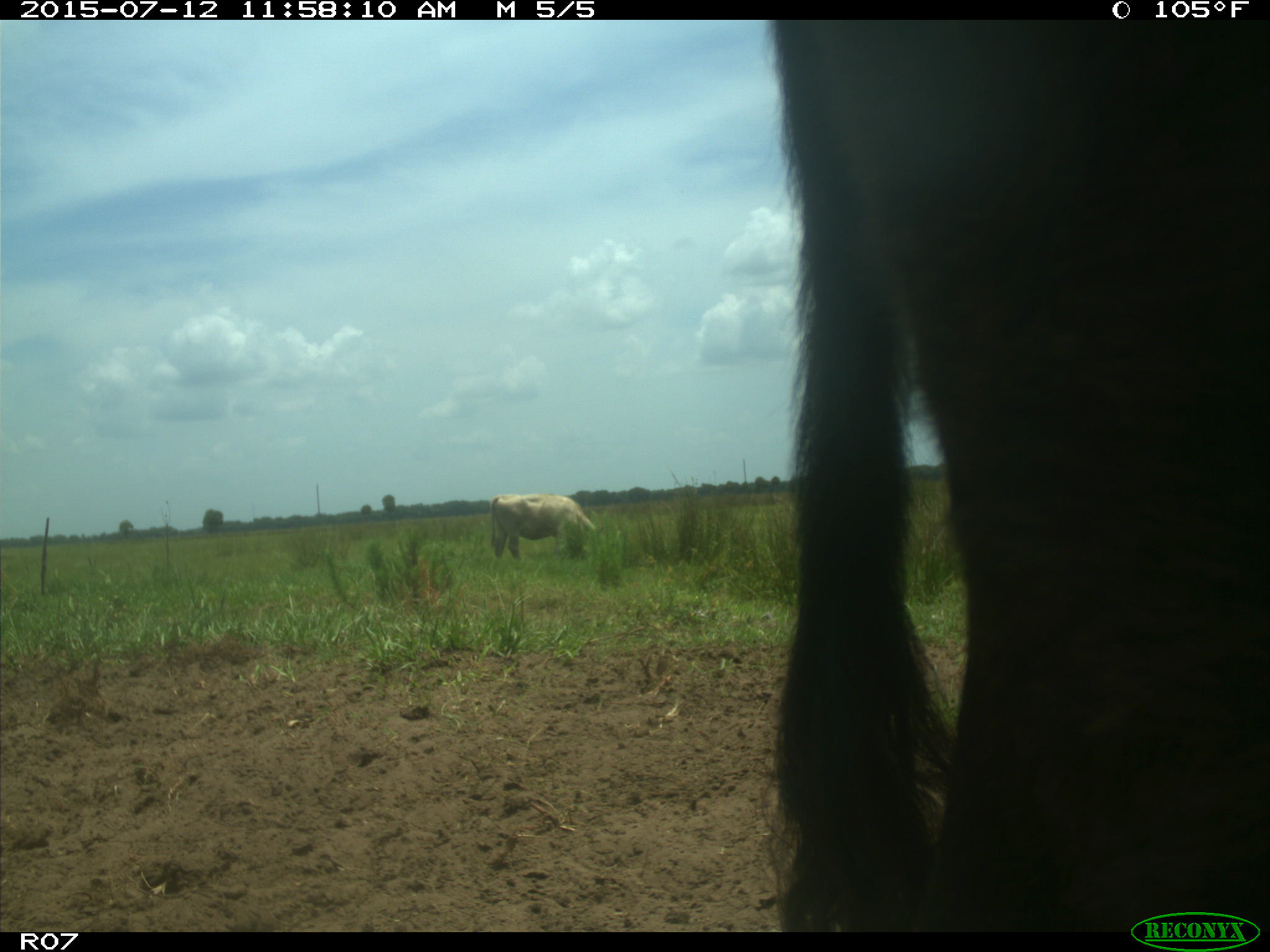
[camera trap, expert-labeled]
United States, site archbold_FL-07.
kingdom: Animalia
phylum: Chordata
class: Mammalia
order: Artiodactyla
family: Bovidae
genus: Bos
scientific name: Bos taurus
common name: domestic cow